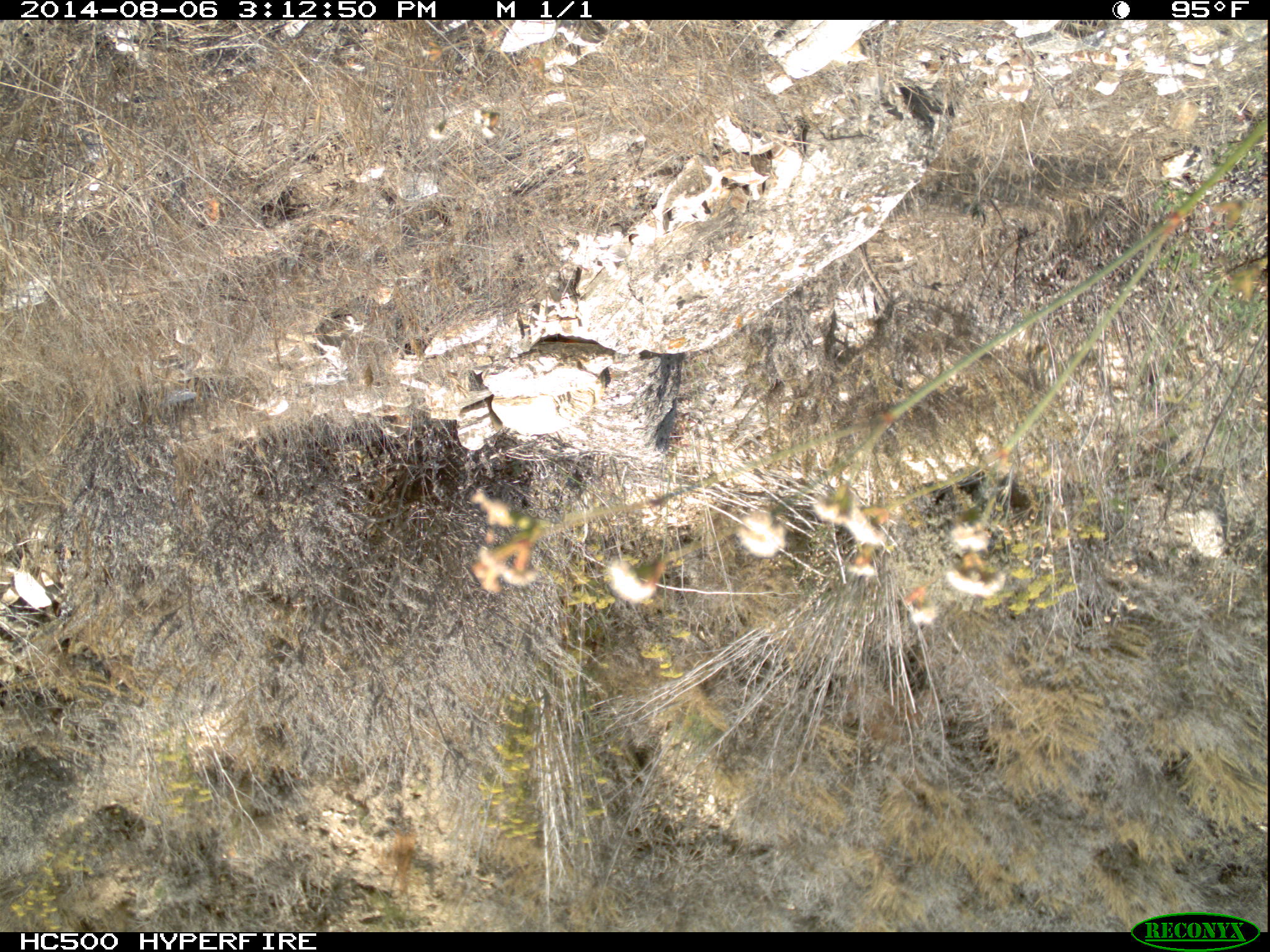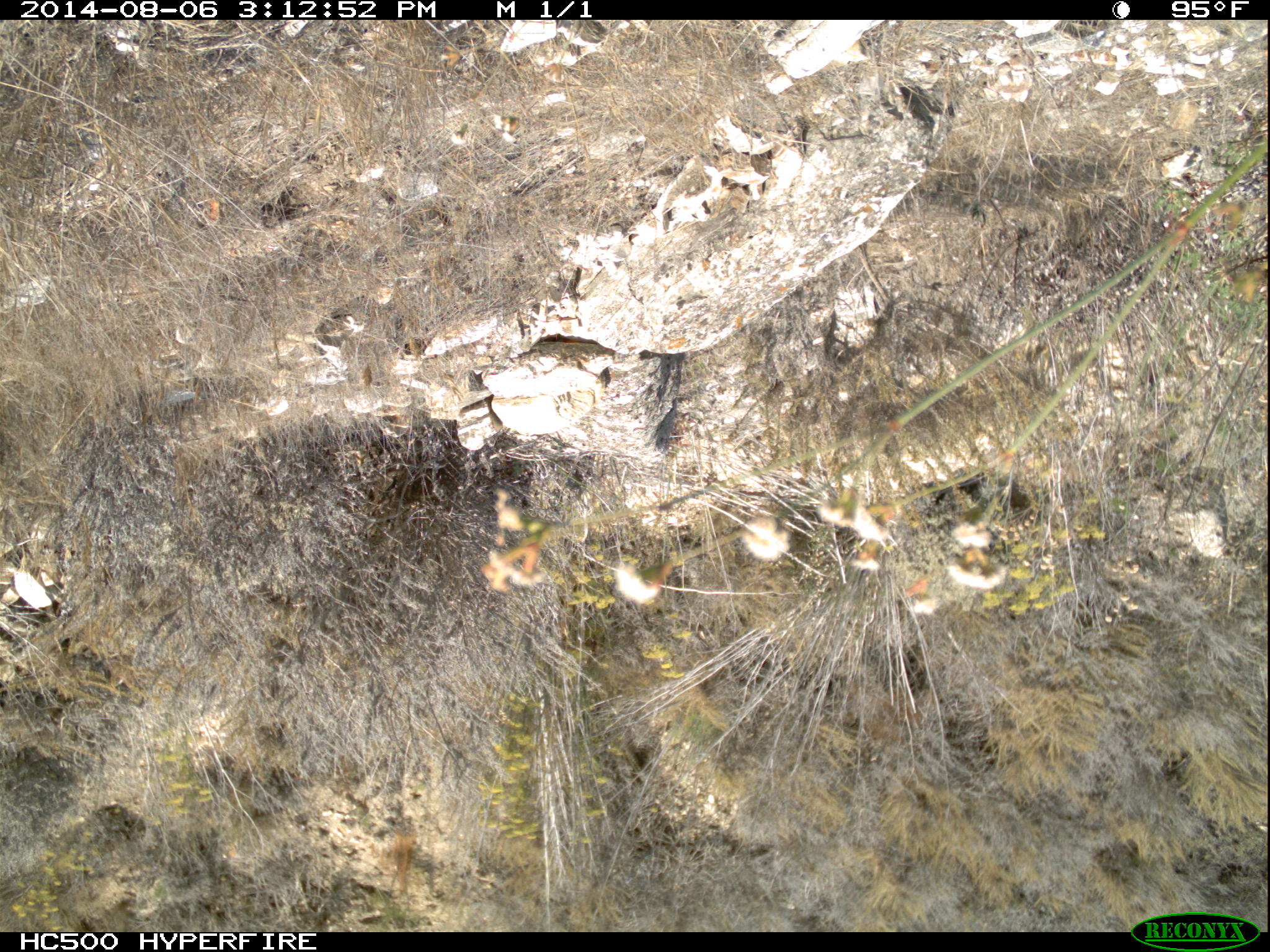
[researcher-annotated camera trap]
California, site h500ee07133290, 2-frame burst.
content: no animal present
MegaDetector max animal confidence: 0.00